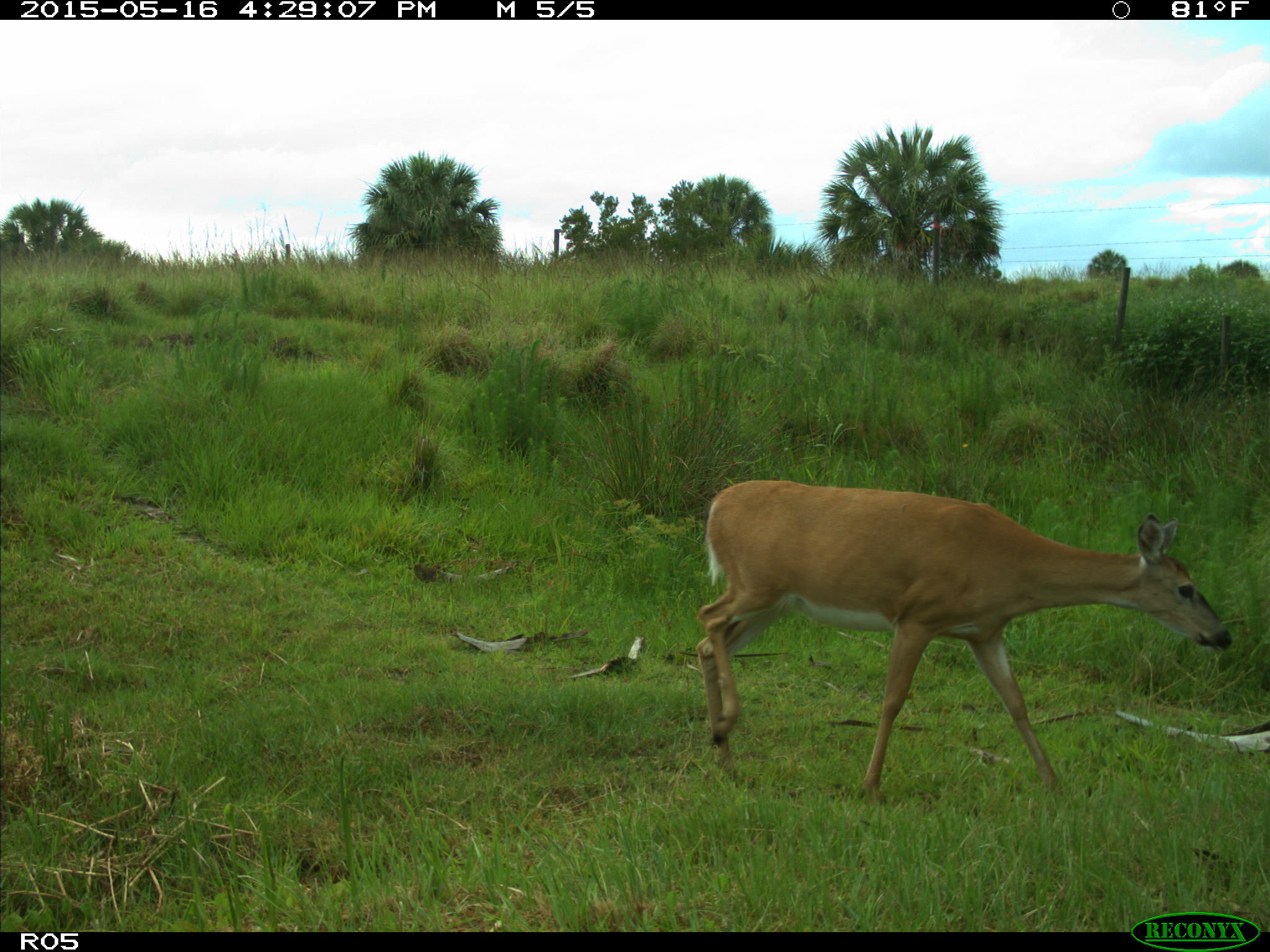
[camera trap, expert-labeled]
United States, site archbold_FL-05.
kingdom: Animalia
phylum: Chordata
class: Mammalia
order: Artiodactyla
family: Cervidae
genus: Odocoileus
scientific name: Odocoileus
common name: deer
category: unidentified deer